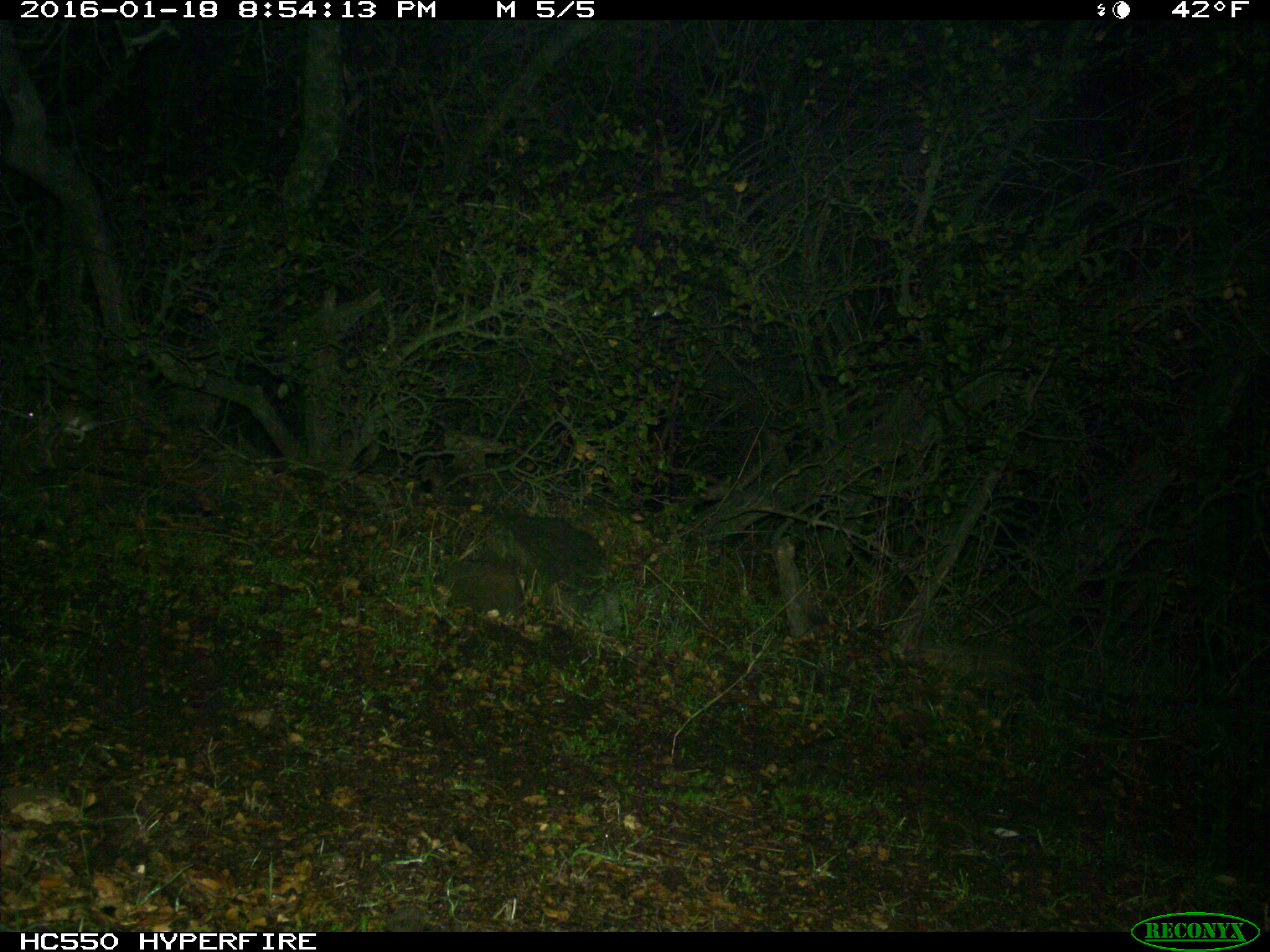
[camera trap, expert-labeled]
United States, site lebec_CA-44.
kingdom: Animalia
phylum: Chordata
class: Mammalia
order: Rodentia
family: Cricetidae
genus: Neotoma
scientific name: Neotoma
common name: pack rat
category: unidentified pack rat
Unidentified pack rat (pack rat) (Neotoma).